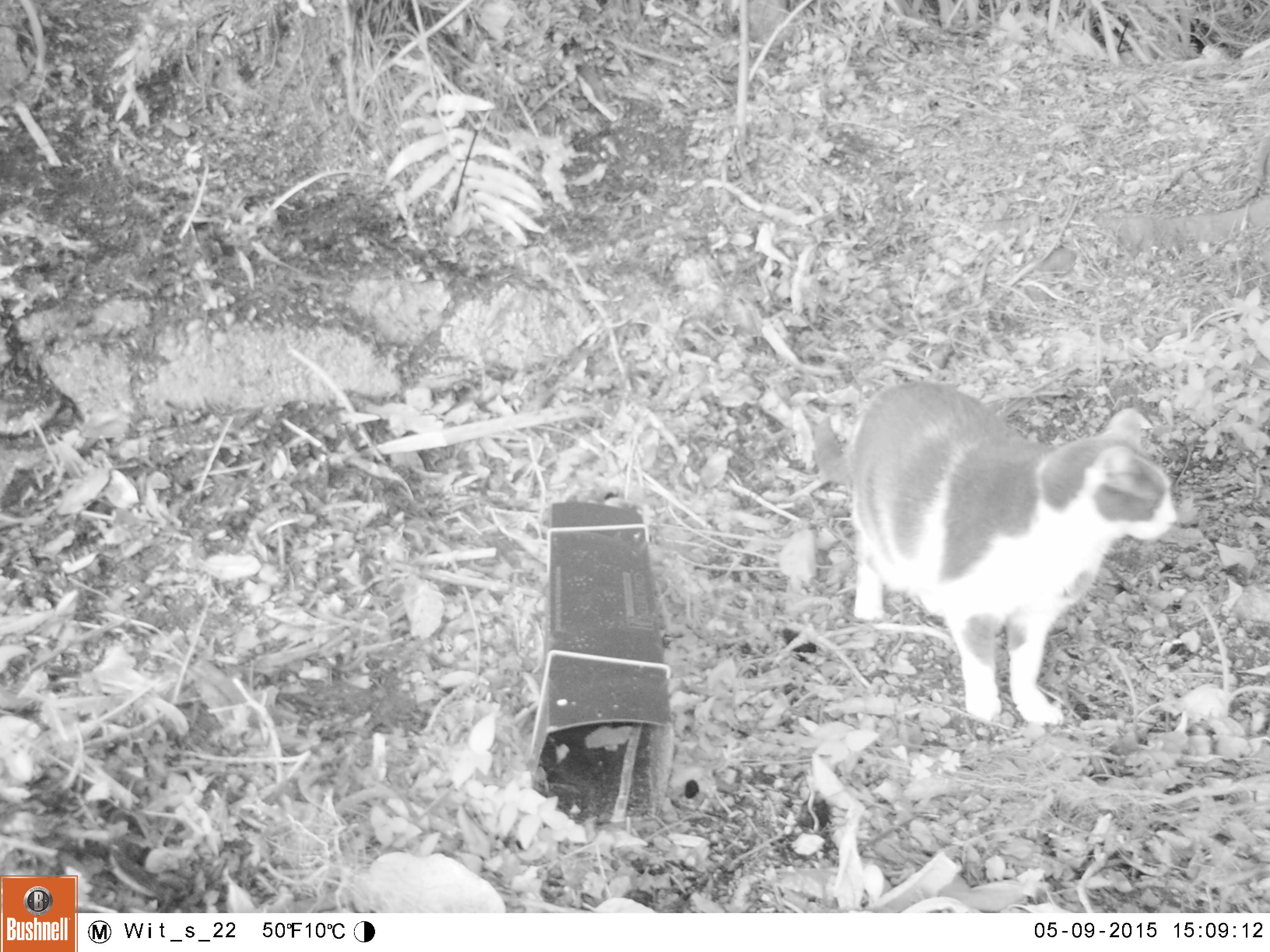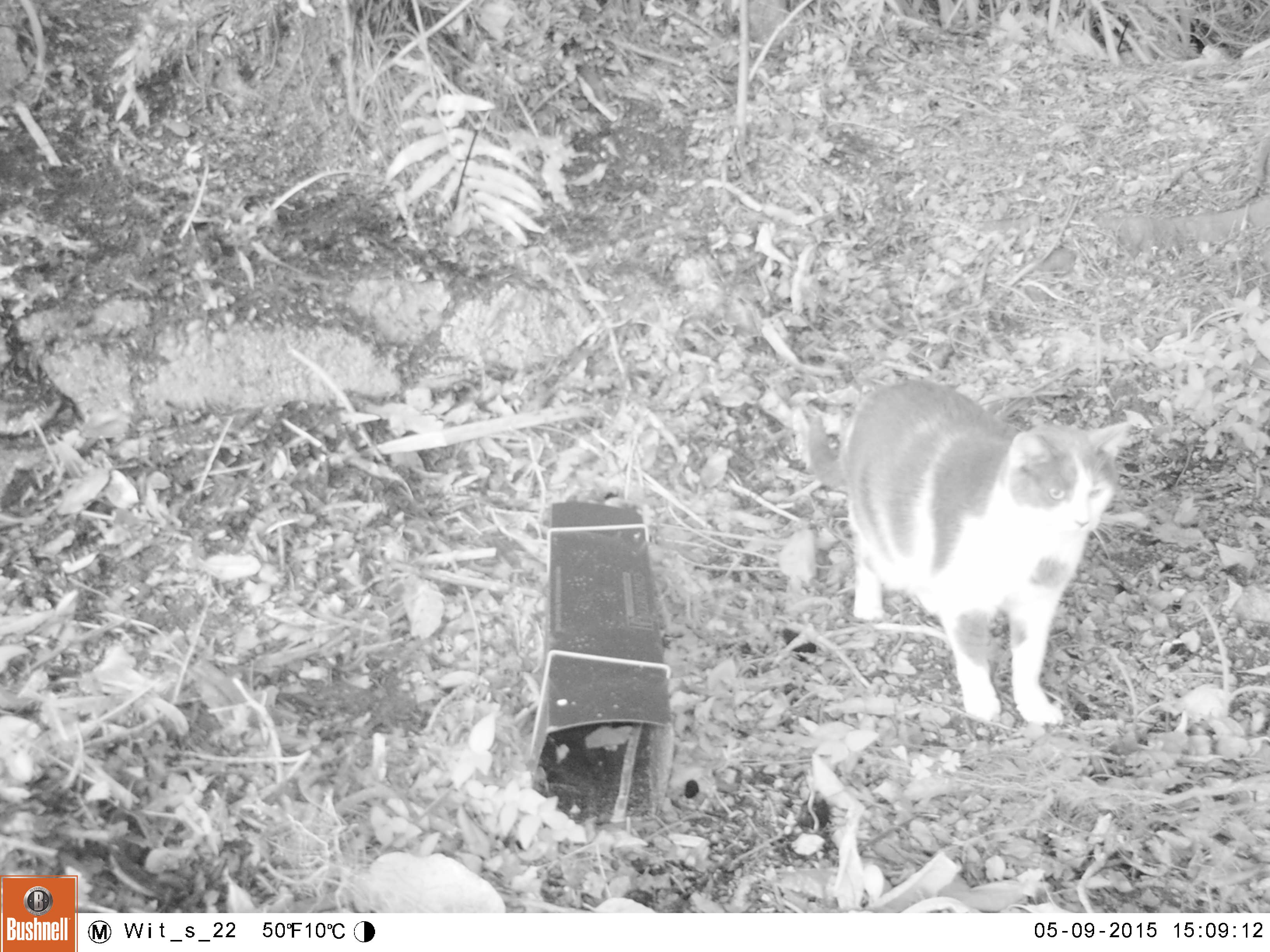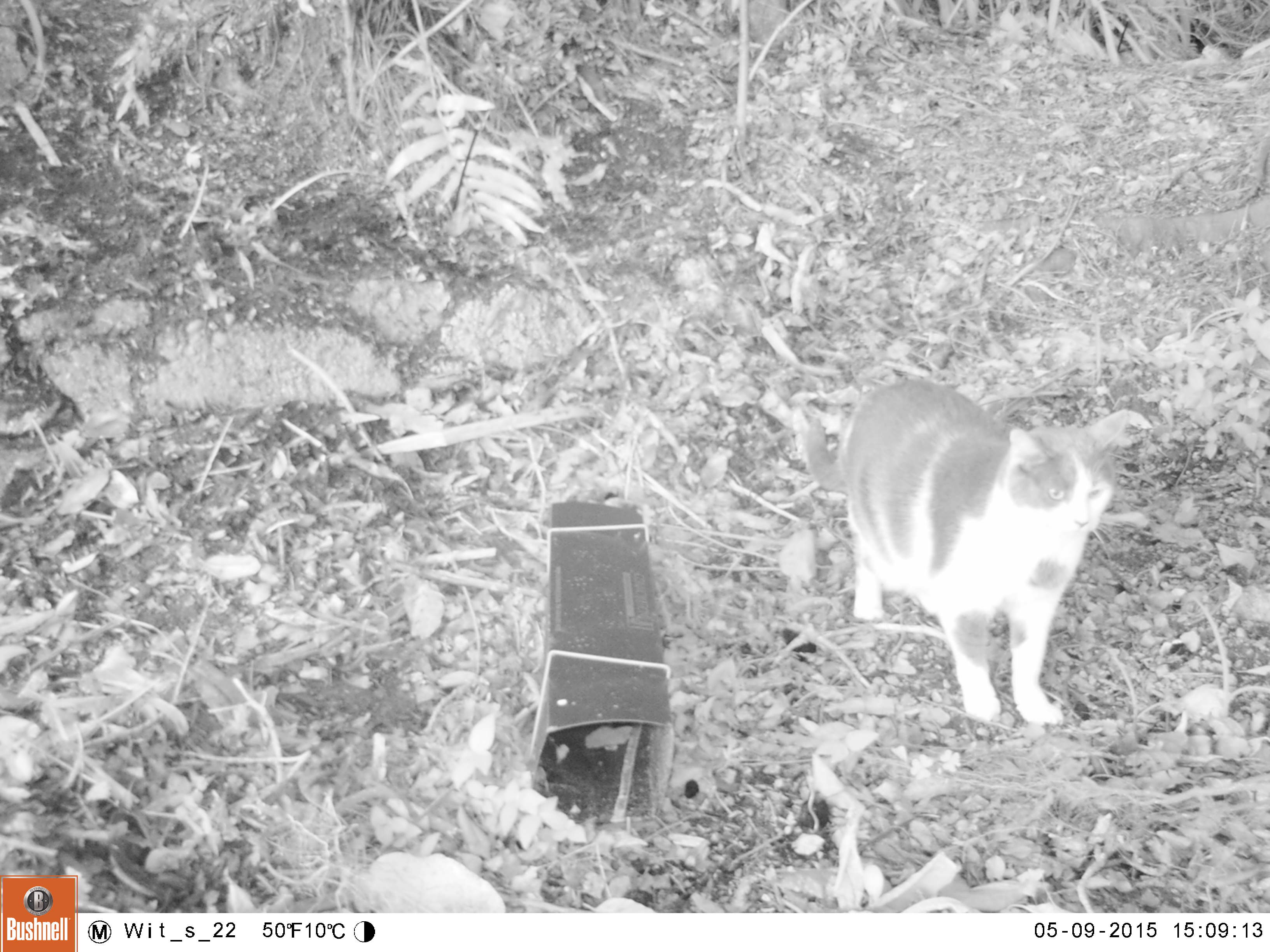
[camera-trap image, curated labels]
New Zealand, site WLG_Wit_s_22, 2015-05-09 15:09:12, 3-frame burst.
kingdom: Animalia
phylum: Chordata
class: Mammalia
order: Carnivora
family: Felidae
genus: Felis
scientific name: Felis catus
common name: domestic cat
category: cat